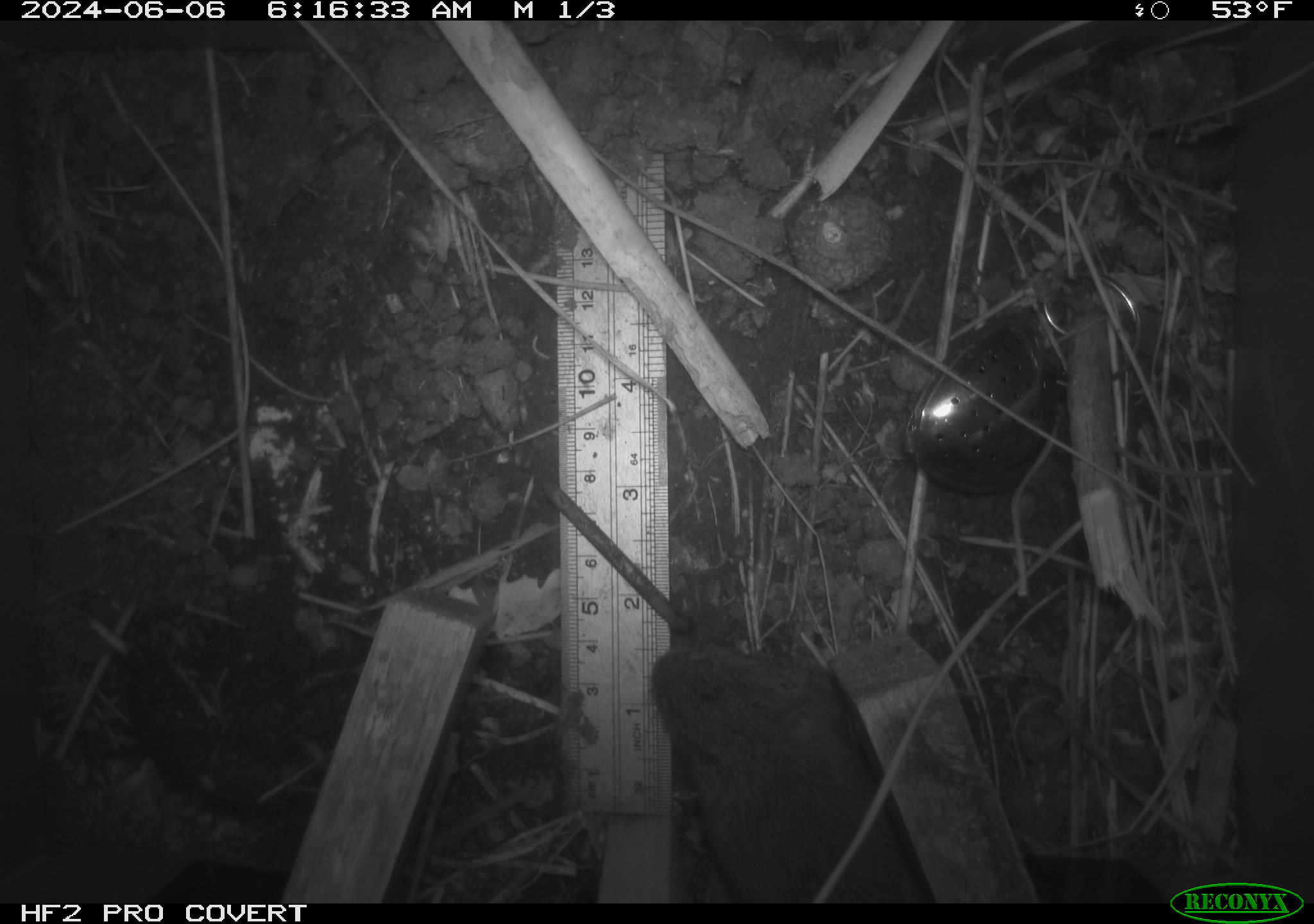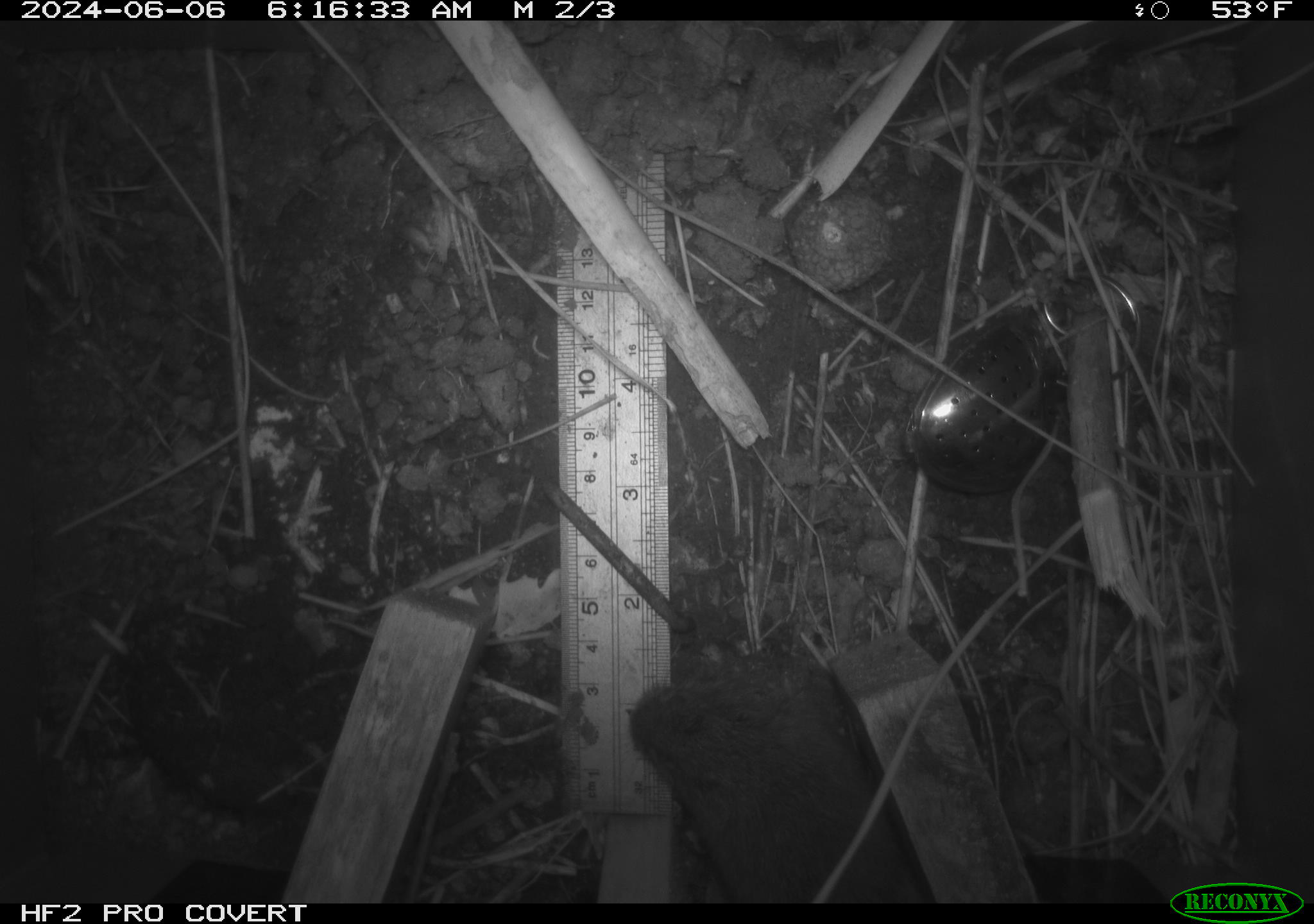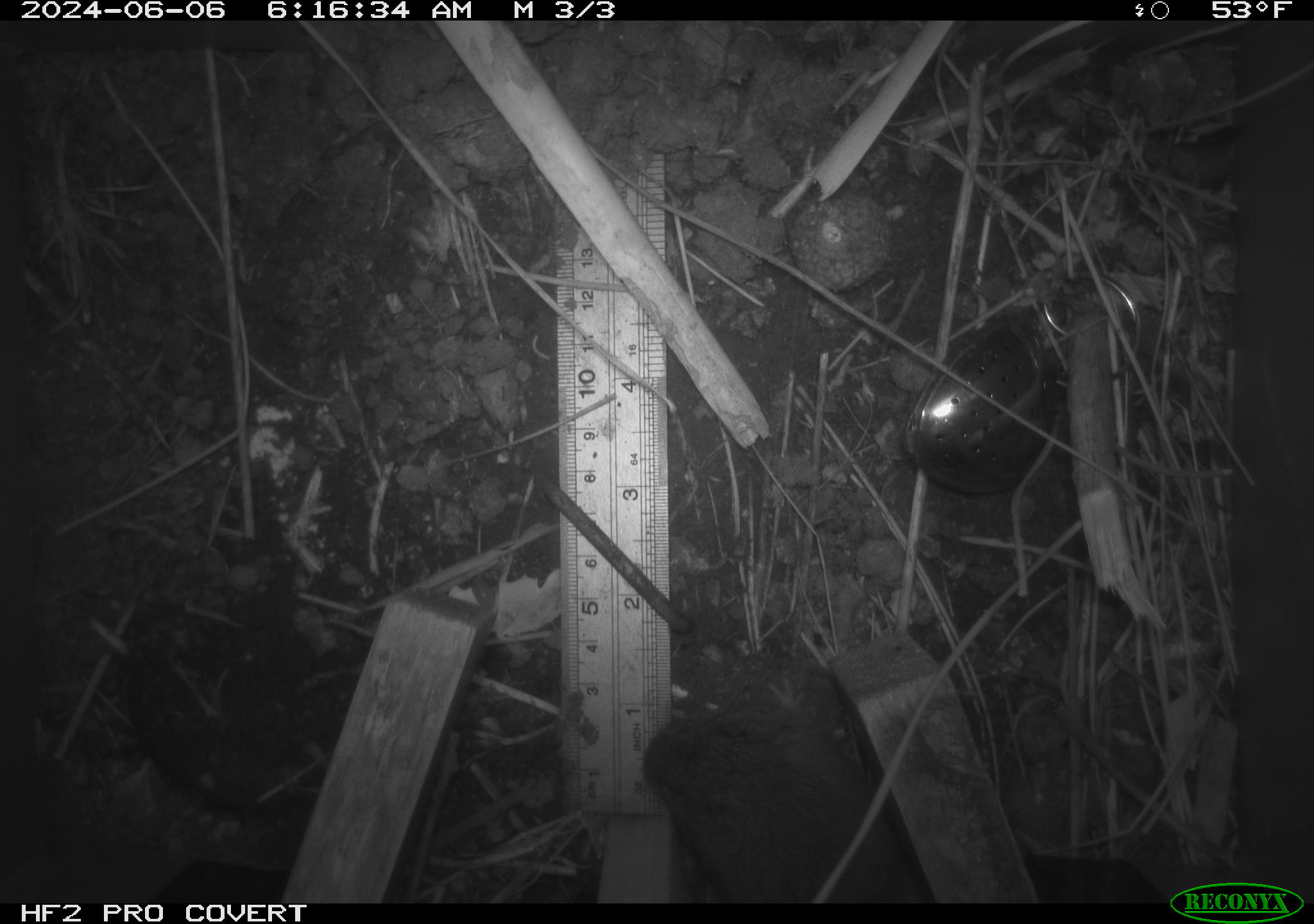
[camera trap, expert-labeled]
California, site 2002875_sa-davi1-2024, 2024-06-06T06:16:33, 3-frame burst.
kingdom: Animalia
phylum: Chordata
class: Mammalia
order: Rodentia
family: Cricetidae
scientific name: Arvicolinae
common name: voles, lemmings, and muskrats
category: arvicolinae subfamily